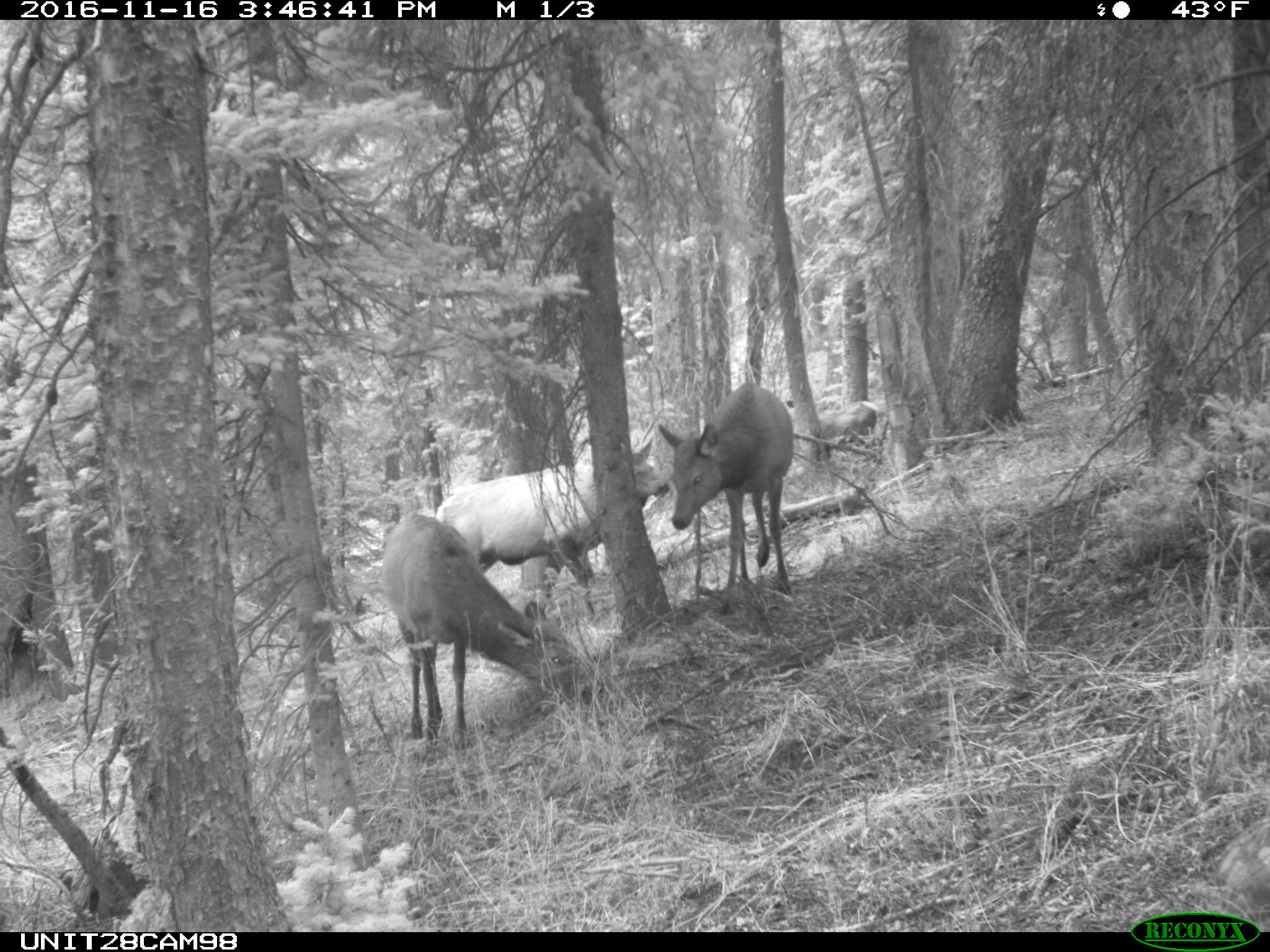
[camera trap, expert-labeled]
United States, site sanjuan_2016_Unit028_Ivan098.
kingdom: Animalia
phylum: Chordata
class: Mammalia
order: Artiodactyla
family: Cervidae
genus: Cervus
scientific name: Cervus elaphus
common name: red deer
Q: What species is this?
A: Cervus elaphus (red deer).